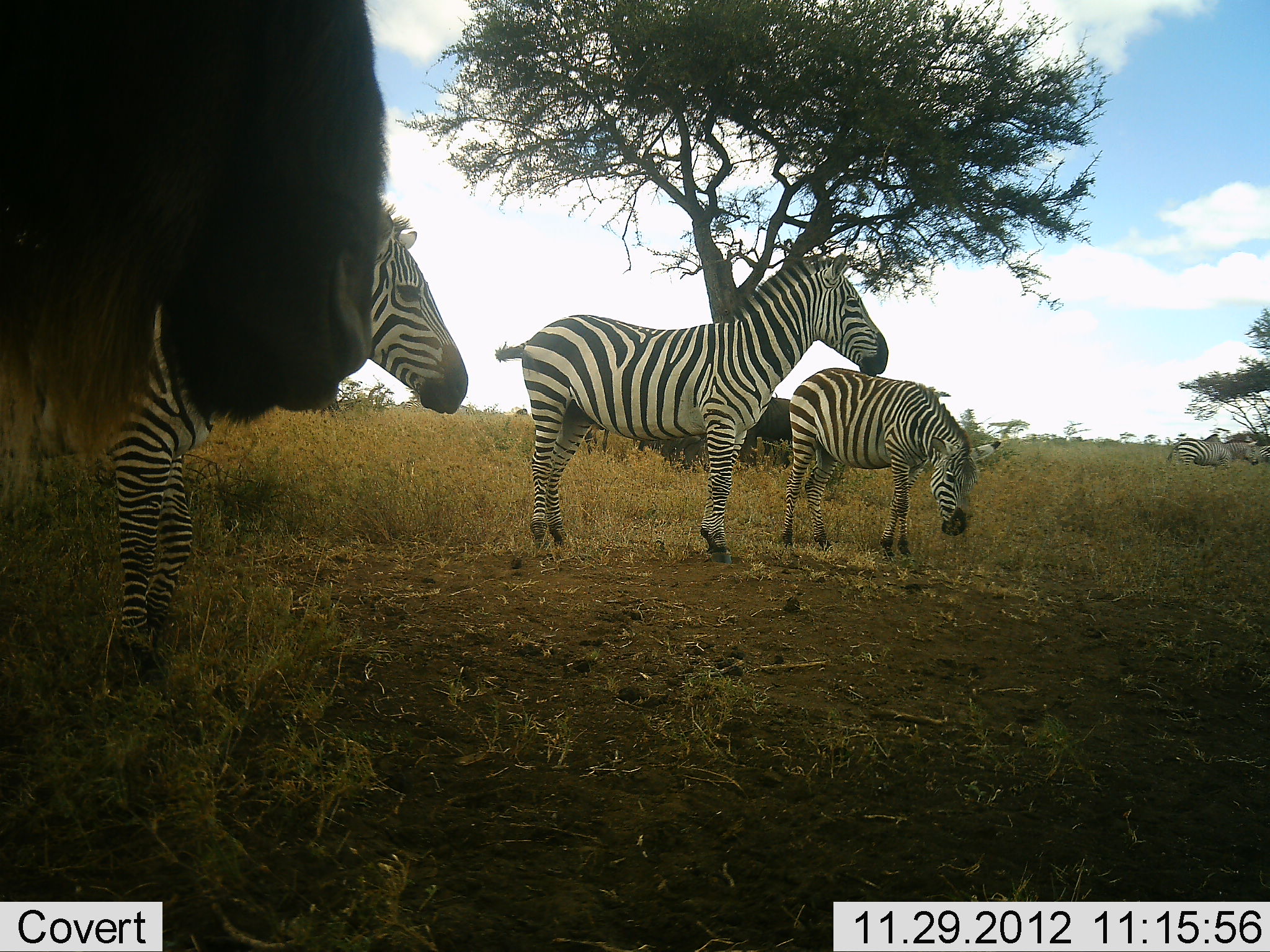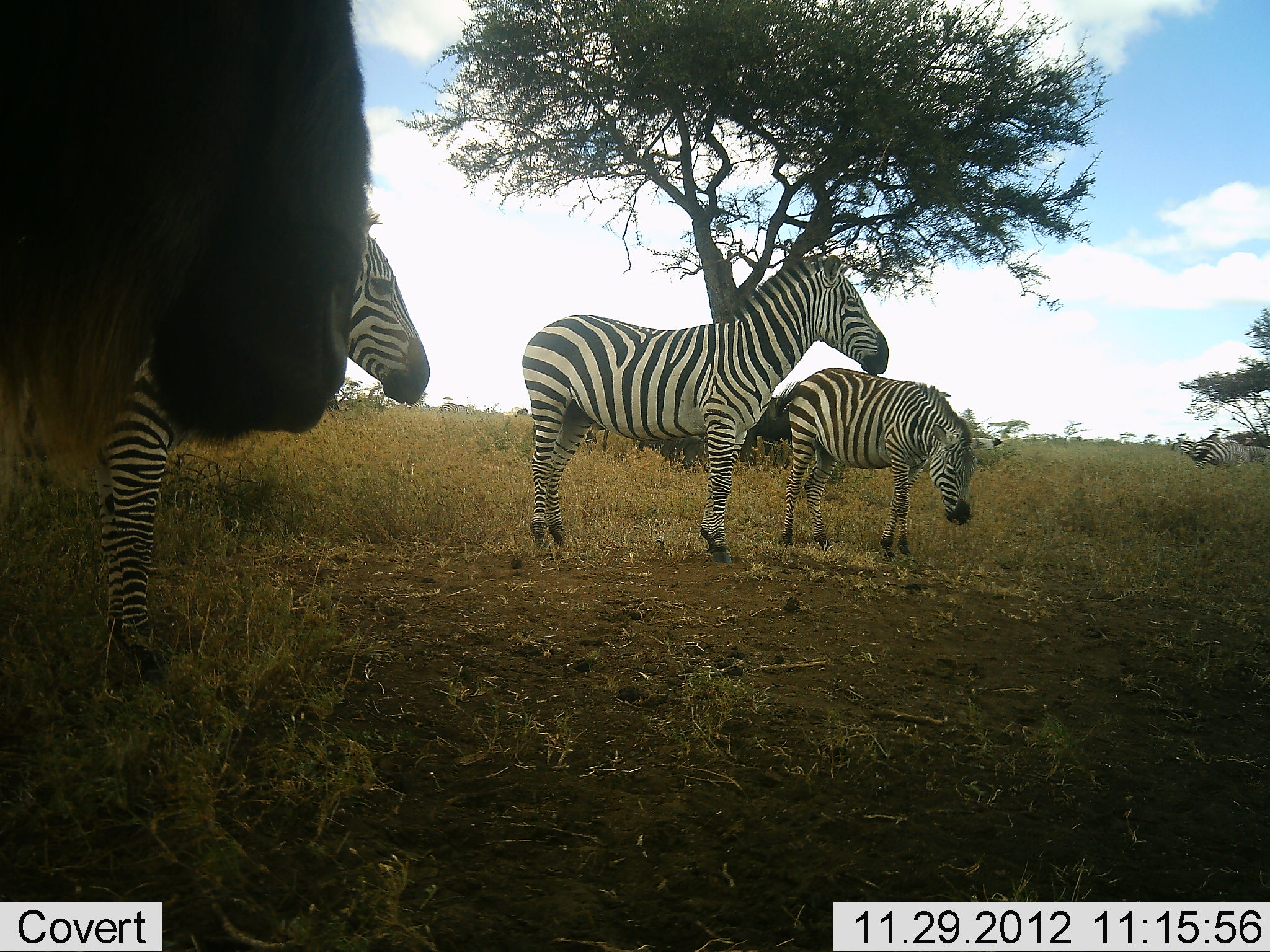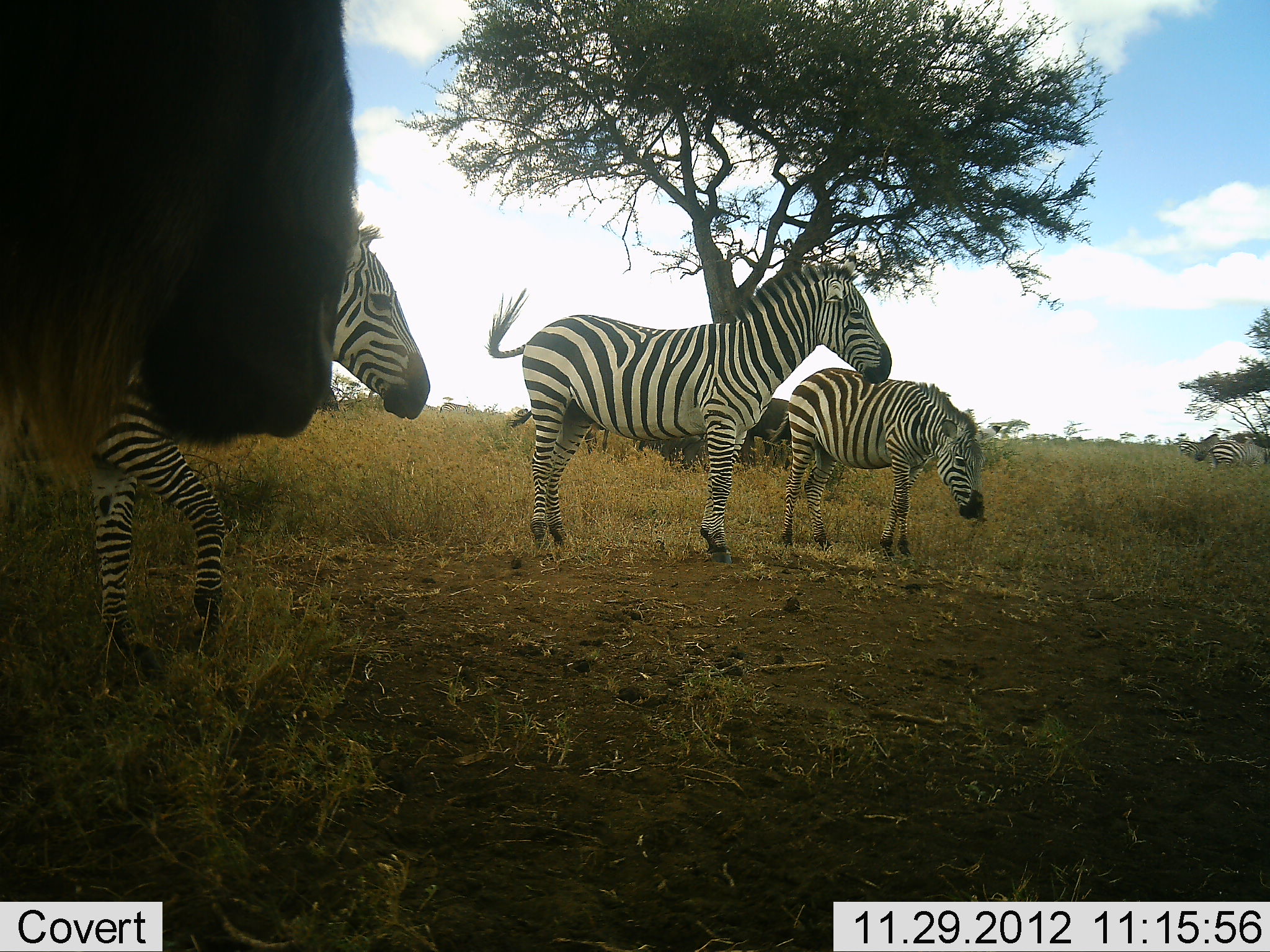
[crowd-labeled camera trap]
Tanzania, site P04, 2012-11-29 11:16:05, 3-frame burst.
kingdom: Animalia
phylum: Chordata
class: Mammalia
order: Artiodactyla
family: Bovidae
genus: Connochaetes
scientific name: Connochaetes taurinus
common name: blue wildebeest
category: wildebeest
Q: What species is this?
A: Wildebeest (blue wildebeest) (Connochaetes taurinus).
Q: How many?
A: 2.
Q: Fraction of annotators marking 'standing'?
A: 100%.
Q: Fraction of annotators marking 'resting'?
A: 0%.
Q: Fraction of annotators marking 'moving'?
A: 10%.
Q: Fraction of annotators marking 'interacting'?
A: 0%.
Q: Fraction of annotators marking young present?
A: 0%.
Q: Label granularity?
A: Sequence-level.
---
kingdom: Animalia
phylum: Chordata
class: Mammalia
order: Perissodactyla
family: Equidae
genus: Equus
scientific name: Equus quagga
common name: plains zebra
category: zebra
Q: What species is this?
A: Zebra (plains zebra) (Equus quagga).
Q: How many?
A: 5.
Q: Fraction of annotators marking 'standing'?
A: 100%.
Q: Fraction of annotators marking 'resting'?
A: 9%.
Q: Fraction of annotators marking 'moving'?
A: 45%.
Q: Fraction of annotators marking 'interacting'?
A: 9%.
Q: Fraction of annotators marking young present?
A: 9%.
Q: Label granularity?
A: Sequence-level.